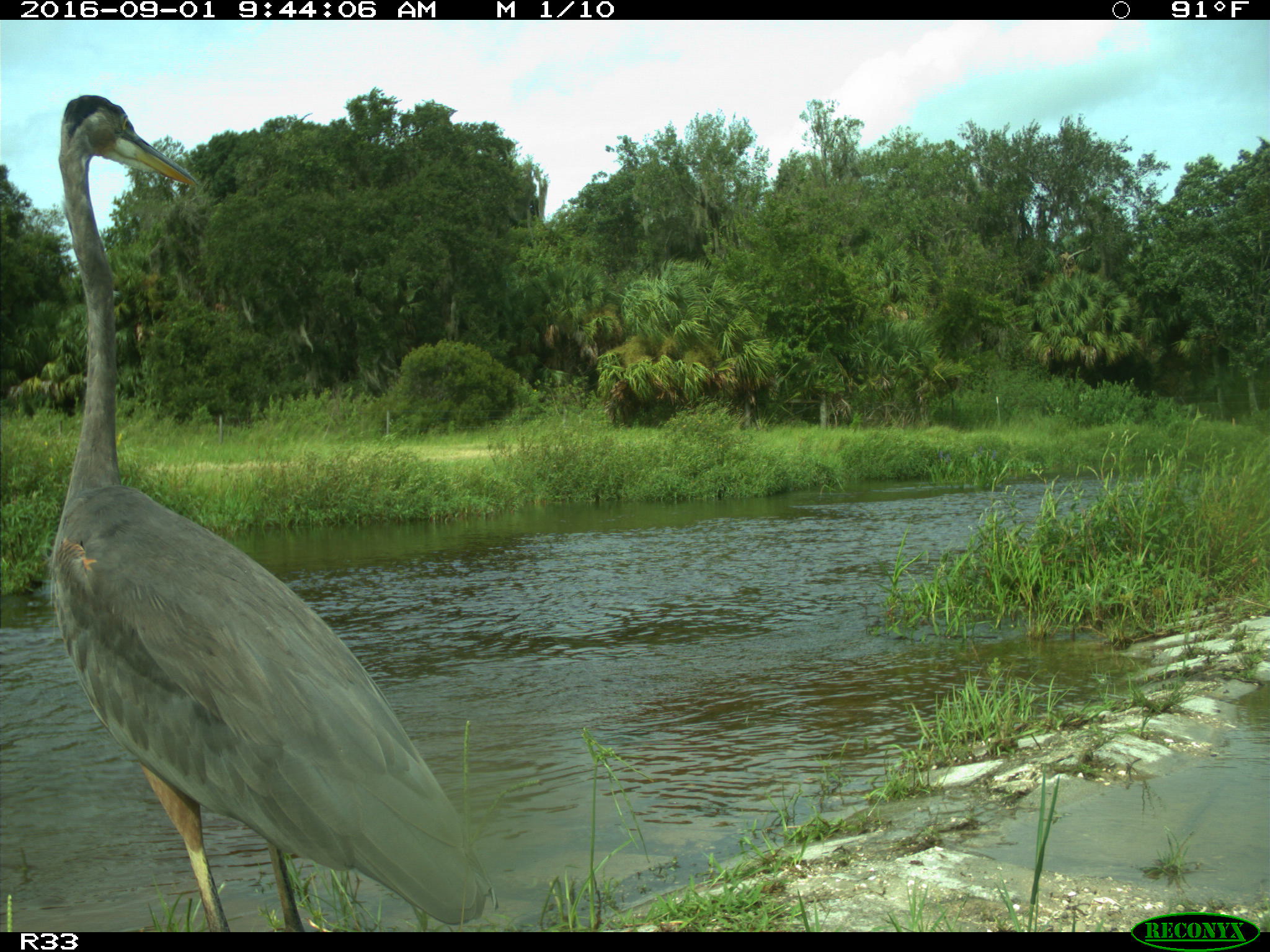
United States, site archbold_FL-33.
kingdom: Animalia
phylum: Chordata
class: Aves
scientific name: Aves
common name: birds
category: unidentified bird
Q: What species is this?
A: Unidentified bird (birds) (Aves).